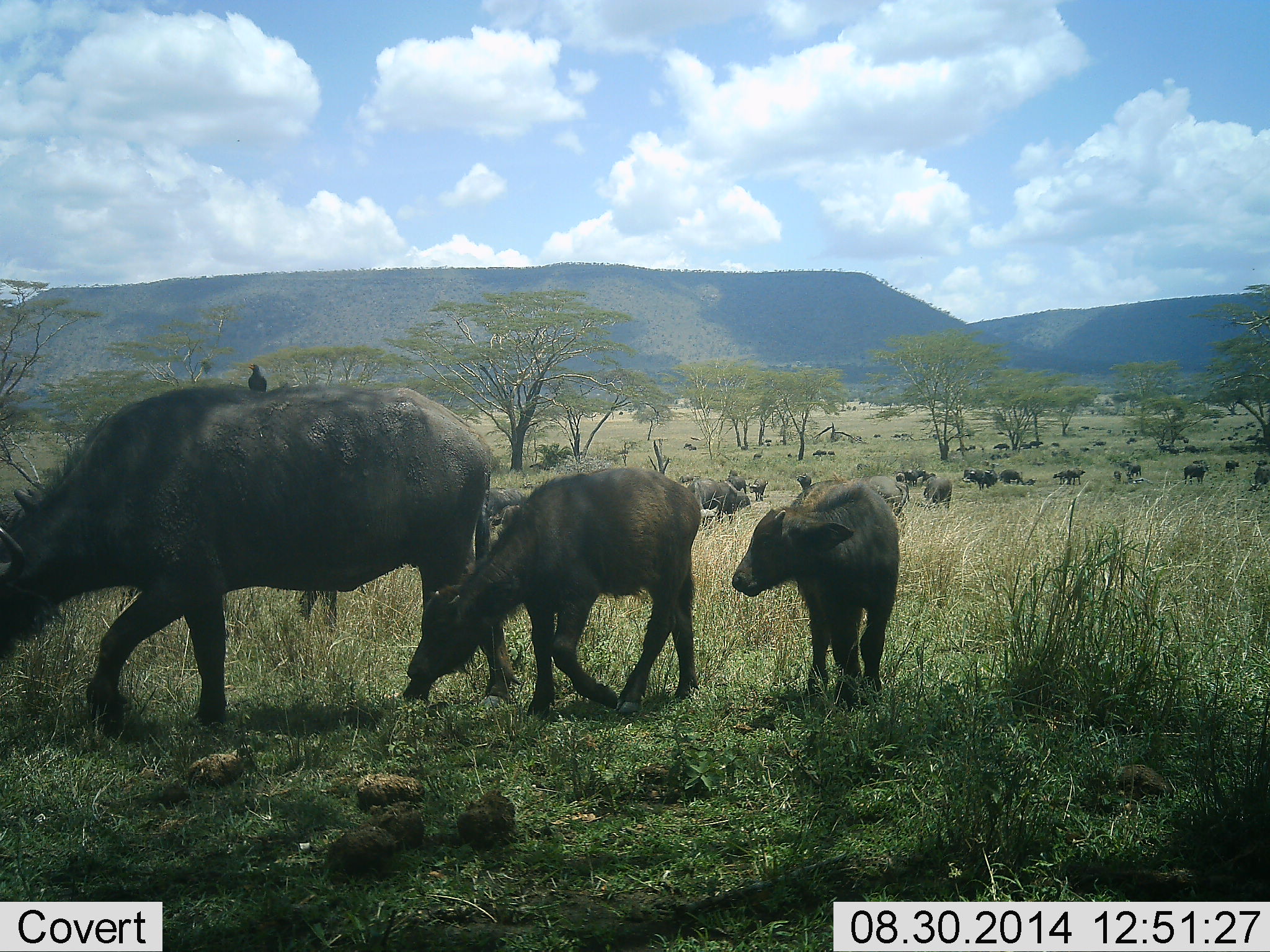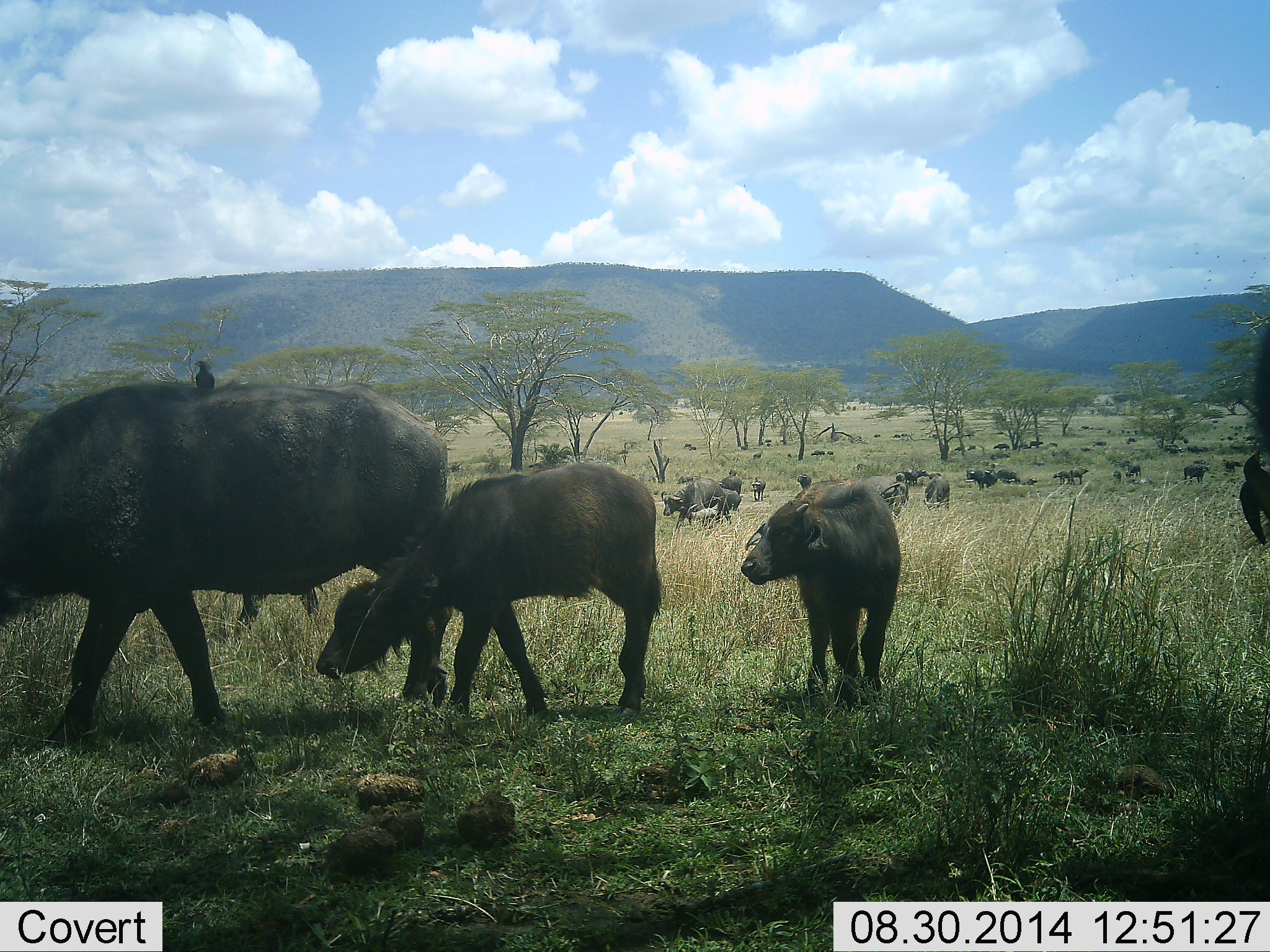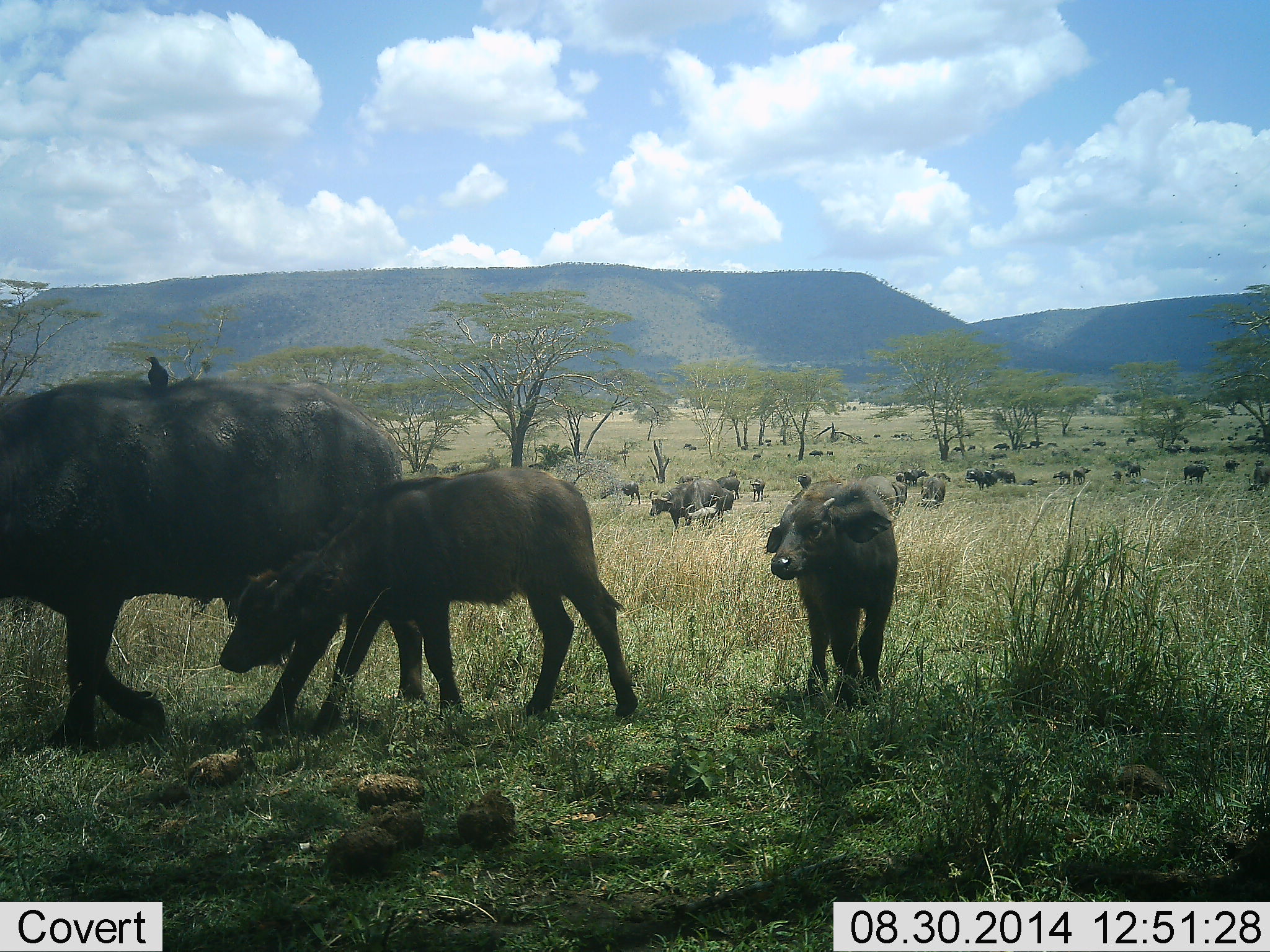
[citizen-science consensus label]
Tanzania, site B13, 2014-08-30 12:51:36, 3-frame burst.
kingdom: Animalia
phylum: Chordata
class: Mammalia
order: Artiodactyla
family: Bovidae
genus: Syncerus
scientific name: Syncerus caffer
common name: cape buffalo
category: buffalo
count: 11-50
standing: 64%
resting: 18%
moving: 100%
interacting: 18%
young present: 73%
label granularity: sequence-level